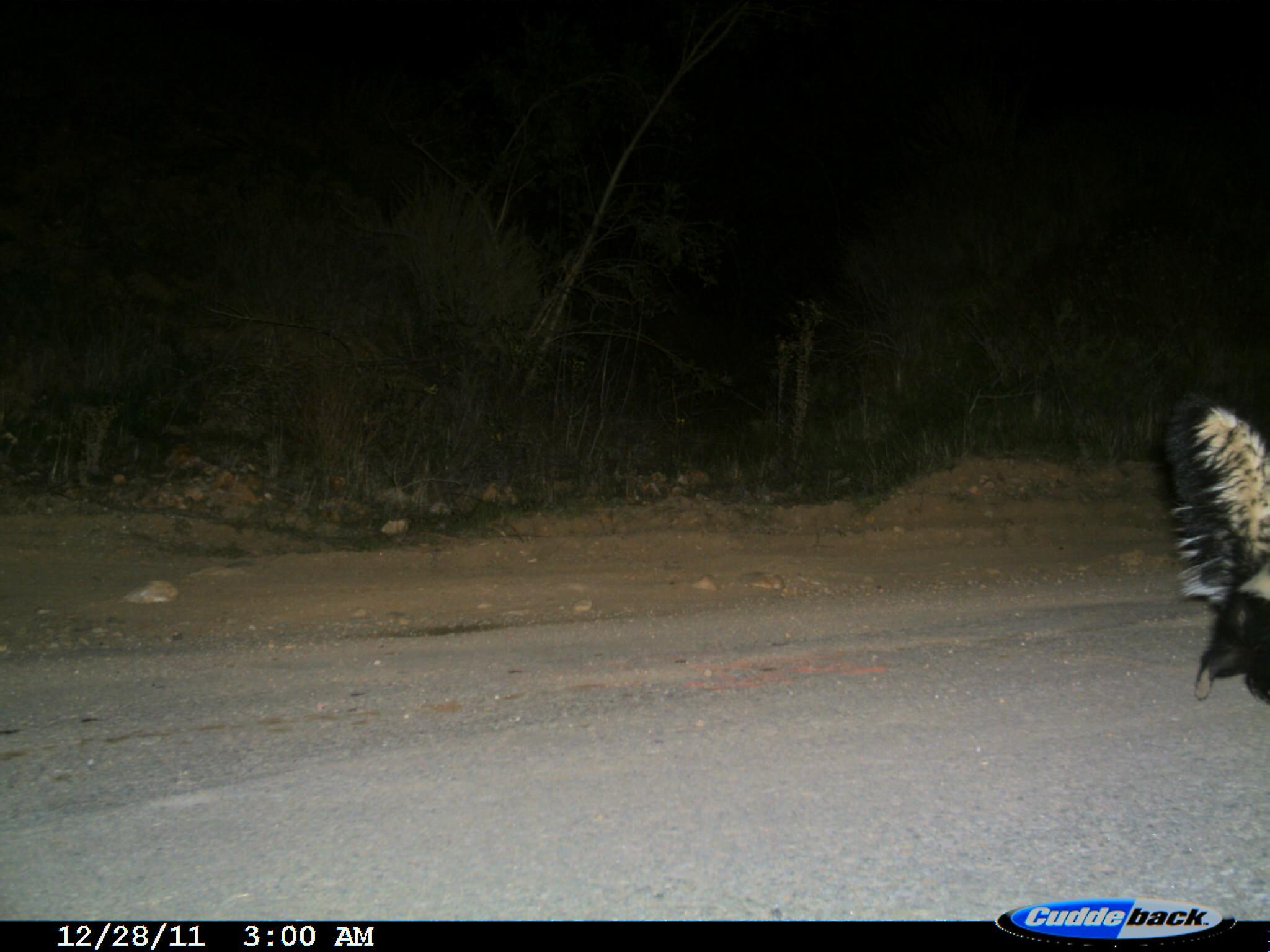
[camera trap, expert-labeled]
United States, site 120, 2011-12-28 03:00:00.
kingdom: Animalia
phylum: Chordata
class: Mammalia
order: Carnivora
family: Mephitidae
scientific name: Mephitidae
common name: skunk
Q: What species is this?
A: Skunk (Mephitidae).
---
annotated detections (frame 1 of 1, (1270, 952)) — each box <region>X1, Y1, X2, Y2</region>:
skunk: <region>1148, 379, 1268, 712</region>